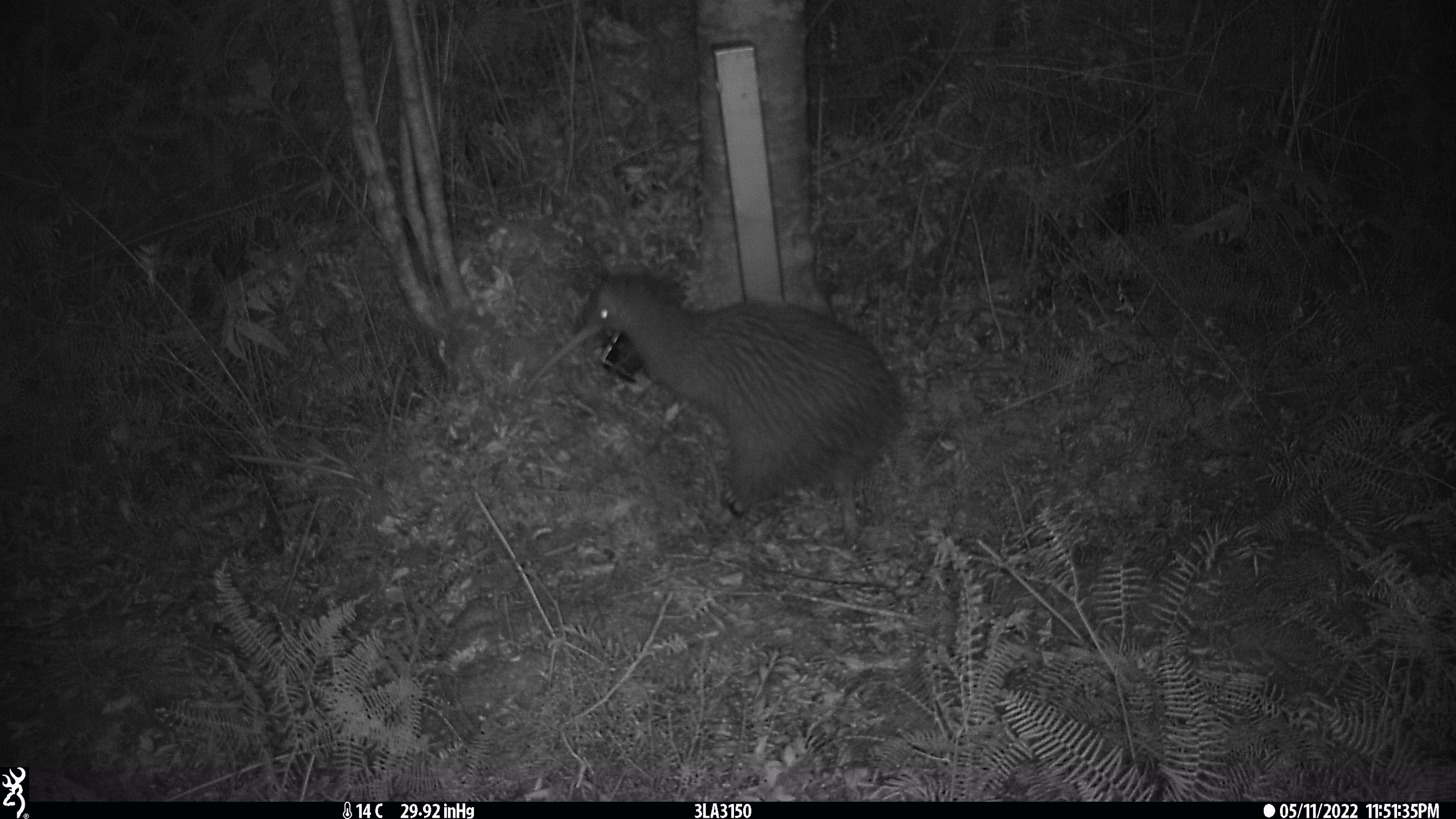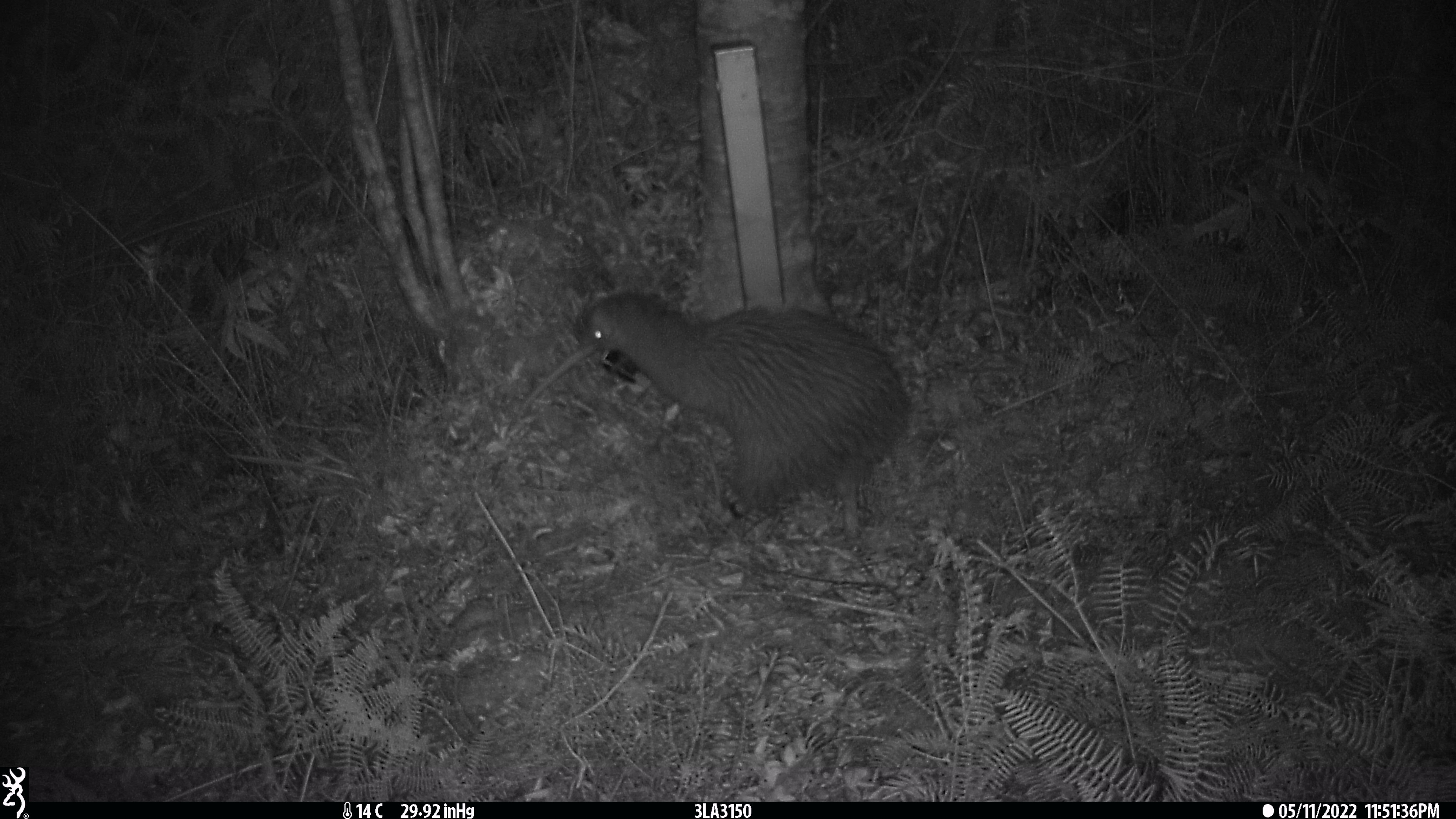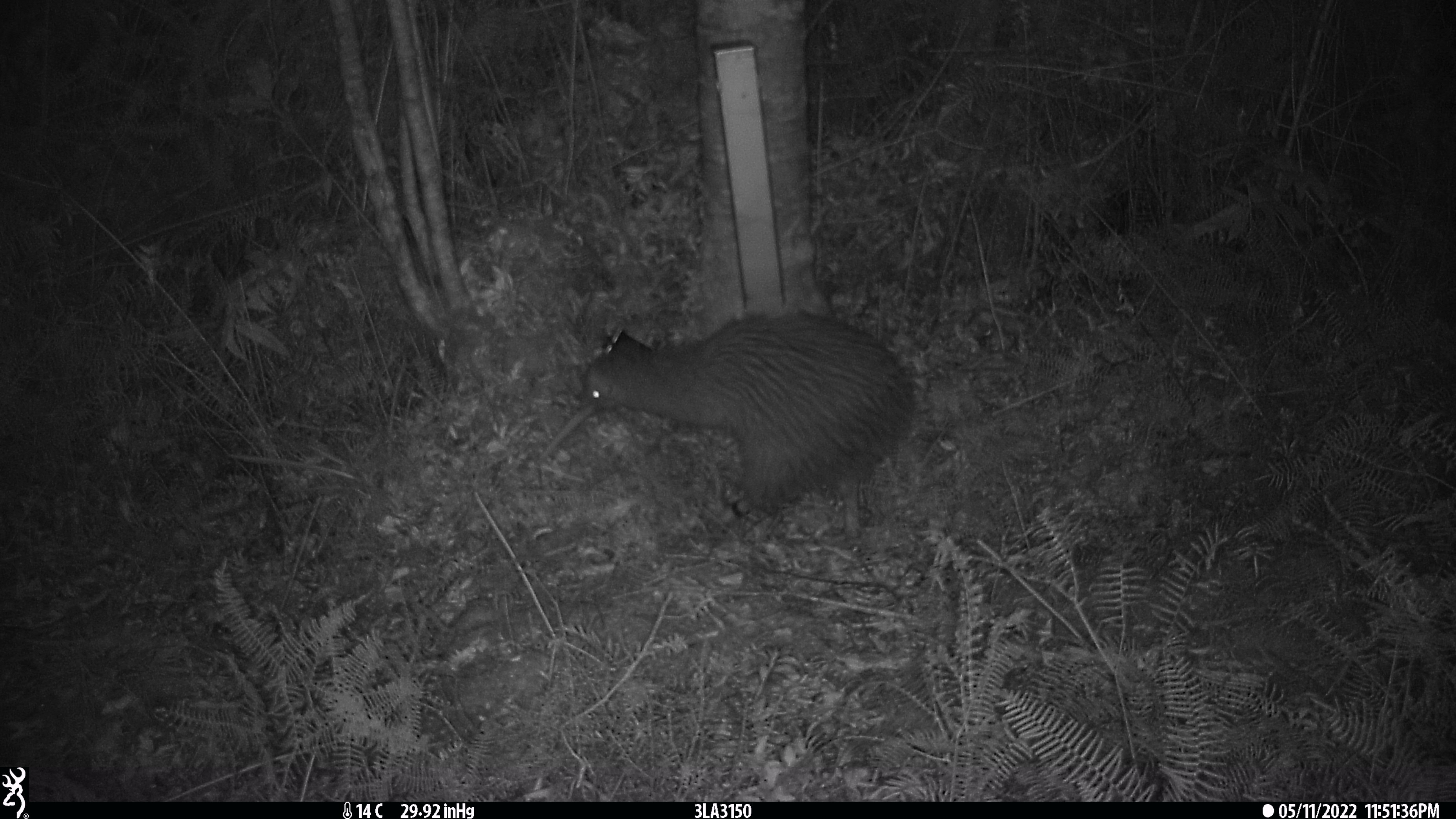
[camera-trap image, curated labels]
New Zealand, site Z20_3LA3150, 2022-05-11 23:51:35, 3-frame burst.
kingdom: Animalia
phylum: Chordata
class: Aves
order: Apterygiformes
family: Apterygidae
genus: Apteryx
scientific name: Apteryx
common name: kiwi